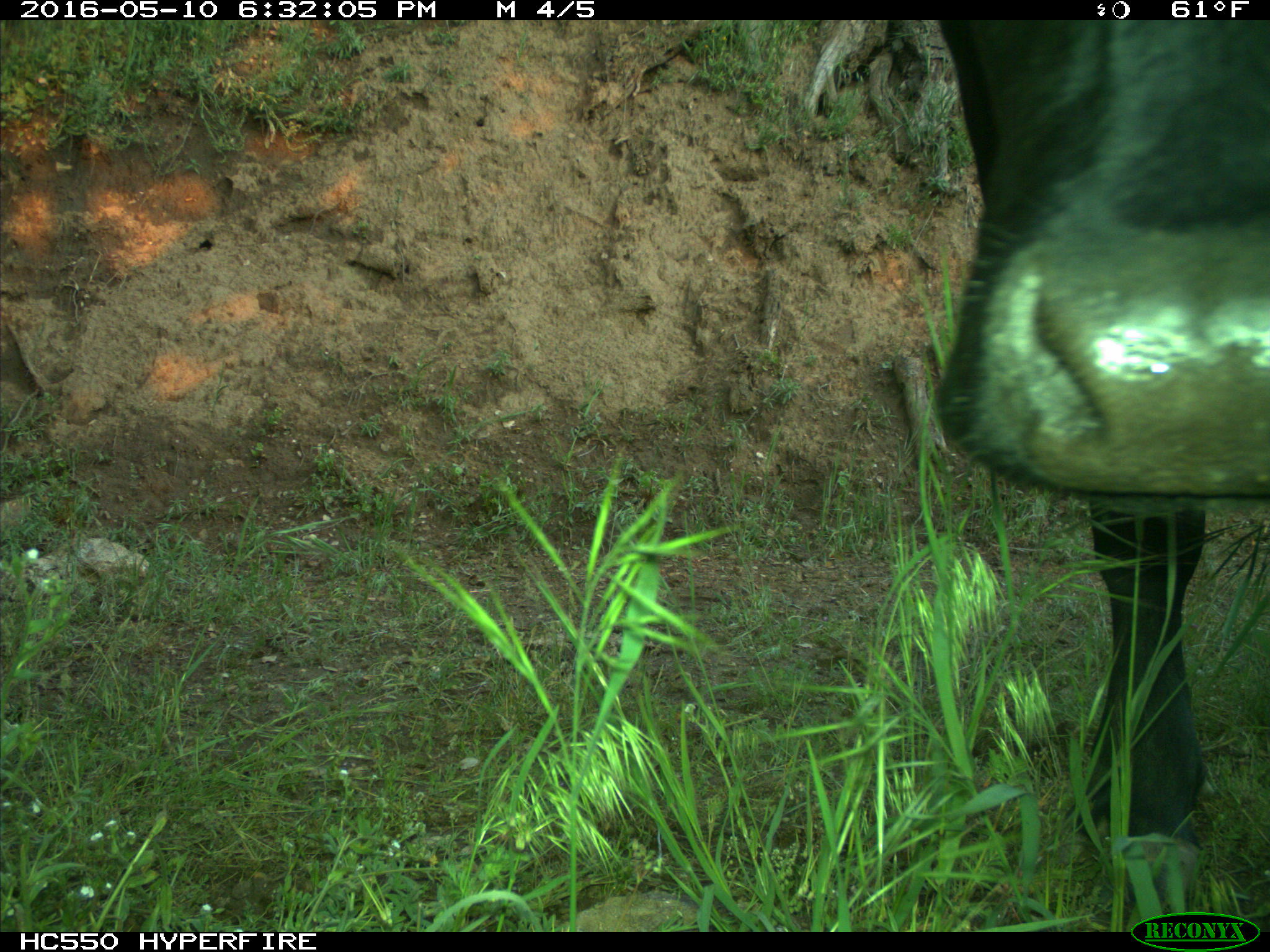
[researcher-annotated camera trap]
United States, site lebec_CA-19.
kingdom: Animalia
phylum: Chordata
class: Mammalia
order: Artiodactyla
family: Bovidae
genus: Bos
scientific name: Bos taurus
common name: domestic cow